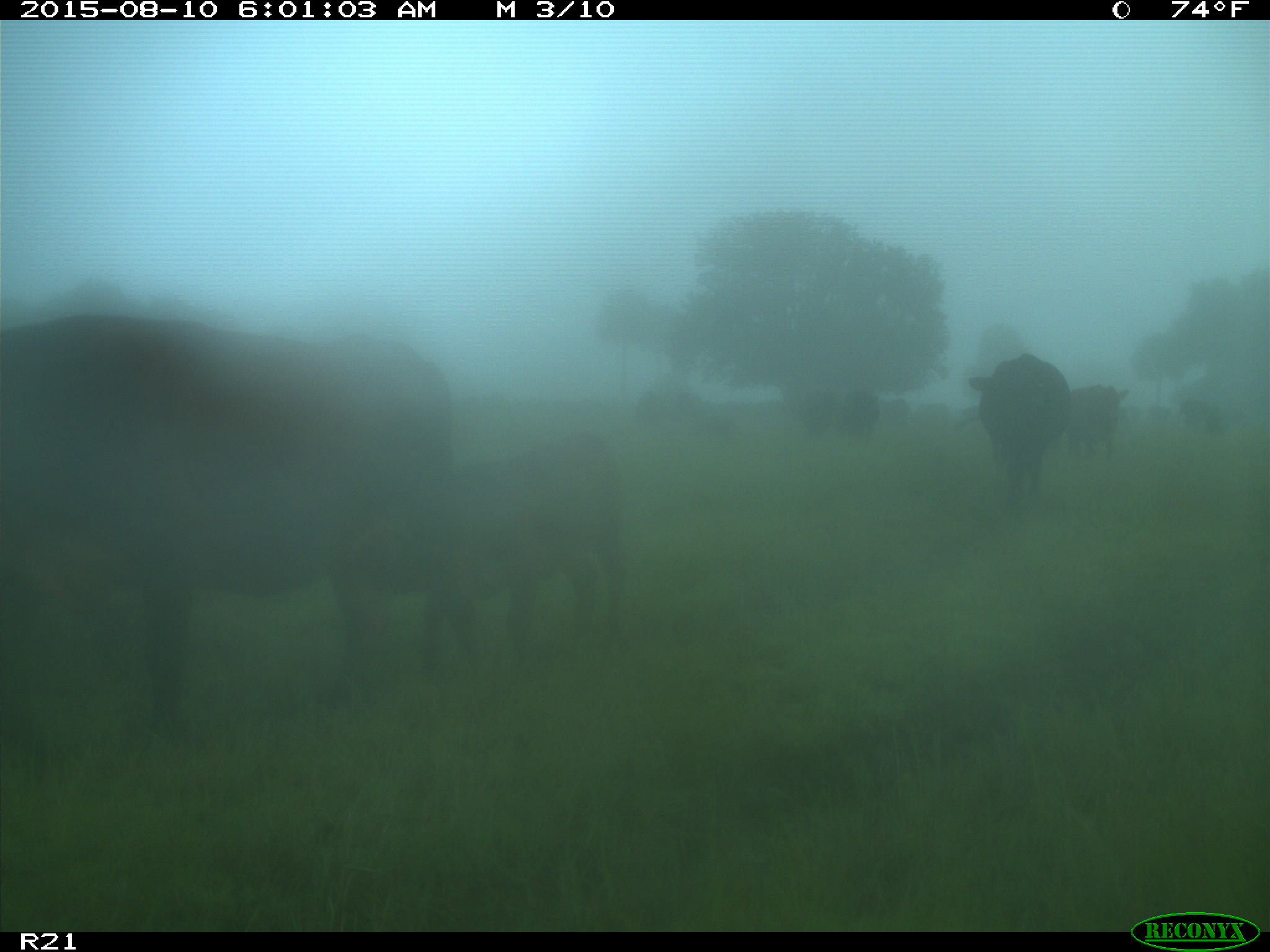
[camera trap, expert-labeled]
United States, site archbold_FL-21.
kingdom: Animalia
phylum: Chordata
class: Mammalia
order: Artiodactyla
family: Bovidae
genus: Bos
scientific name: Bos taurus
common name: domestic cow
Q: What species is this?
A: Bos taurus (domestic cow).